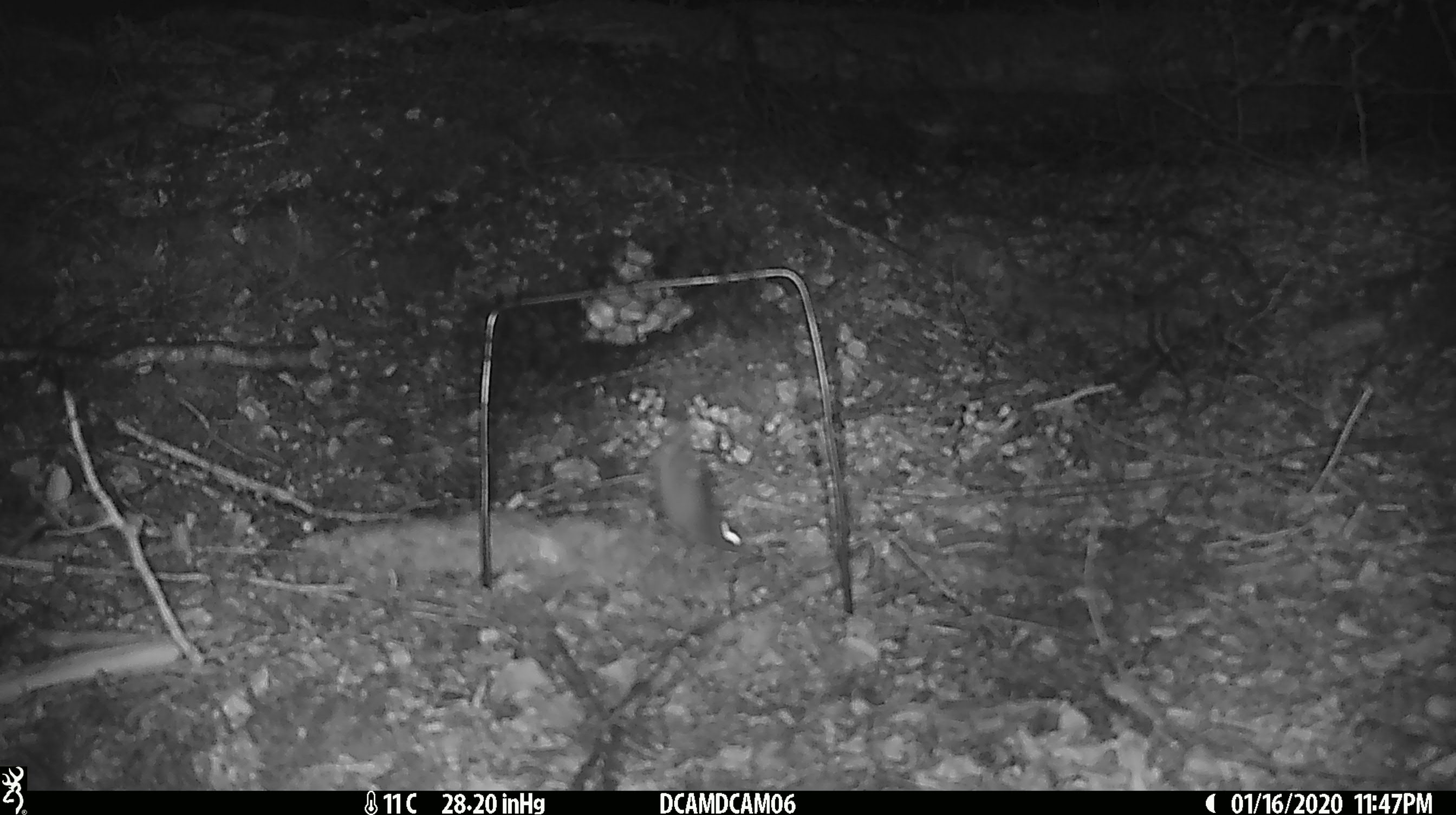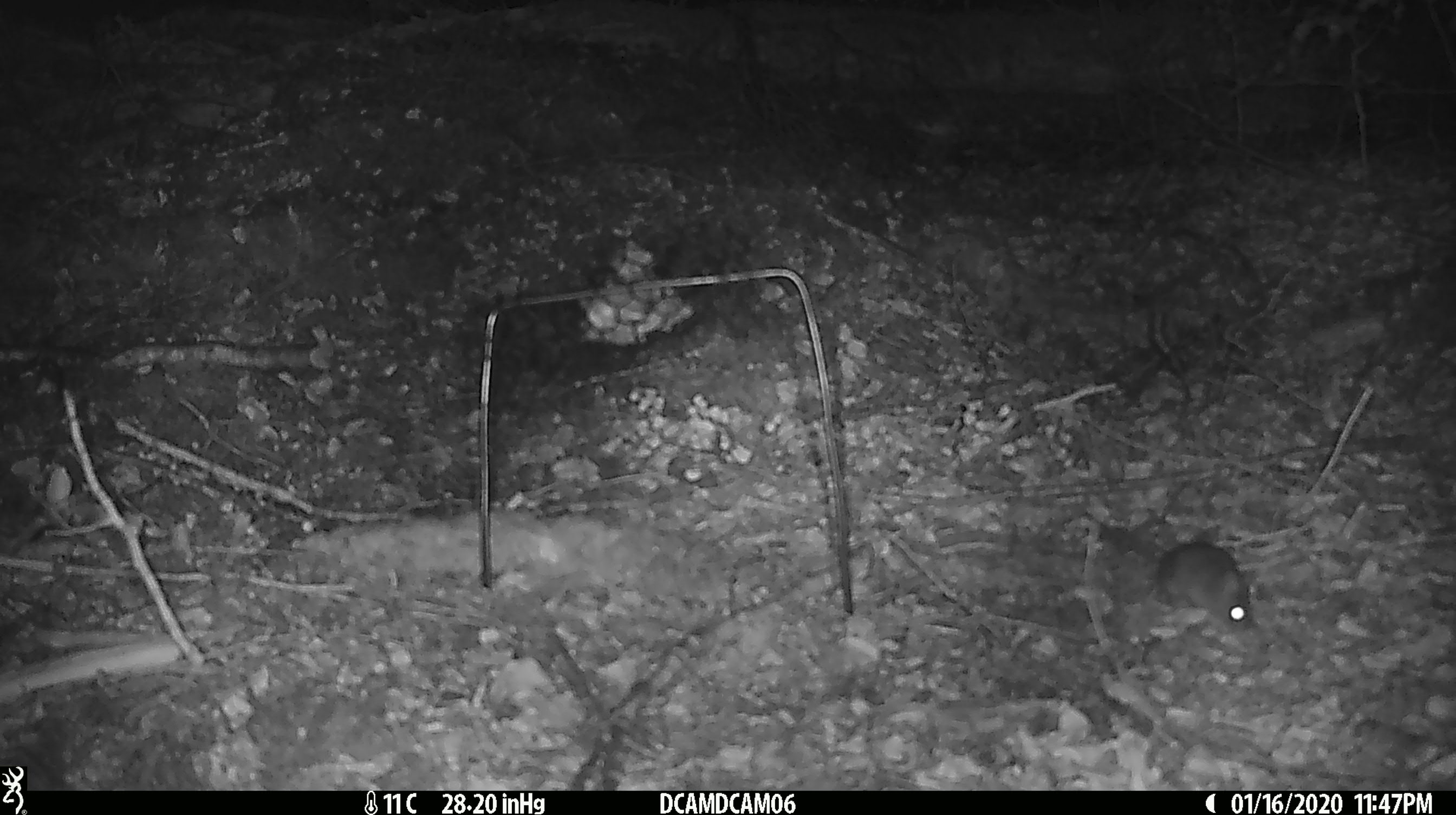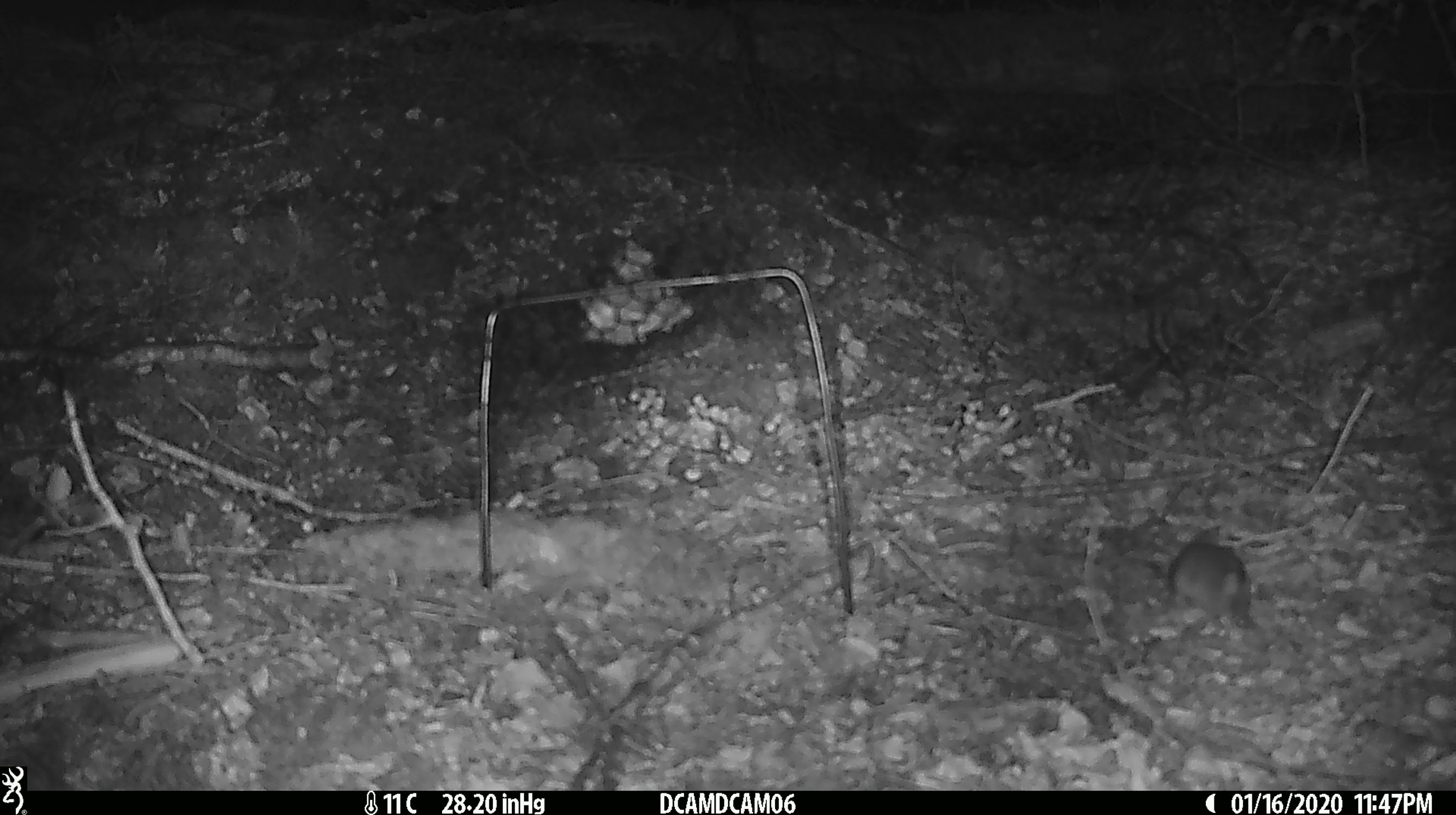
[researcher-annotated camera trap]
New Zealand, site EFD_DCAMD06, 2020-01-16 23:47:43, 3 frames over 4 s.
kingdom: Animalia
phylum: Chordata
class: Mammalia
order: Rodentia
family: Muridae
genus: Mus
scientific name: Mus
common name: mouse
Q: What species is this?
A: Mouse (Mus).